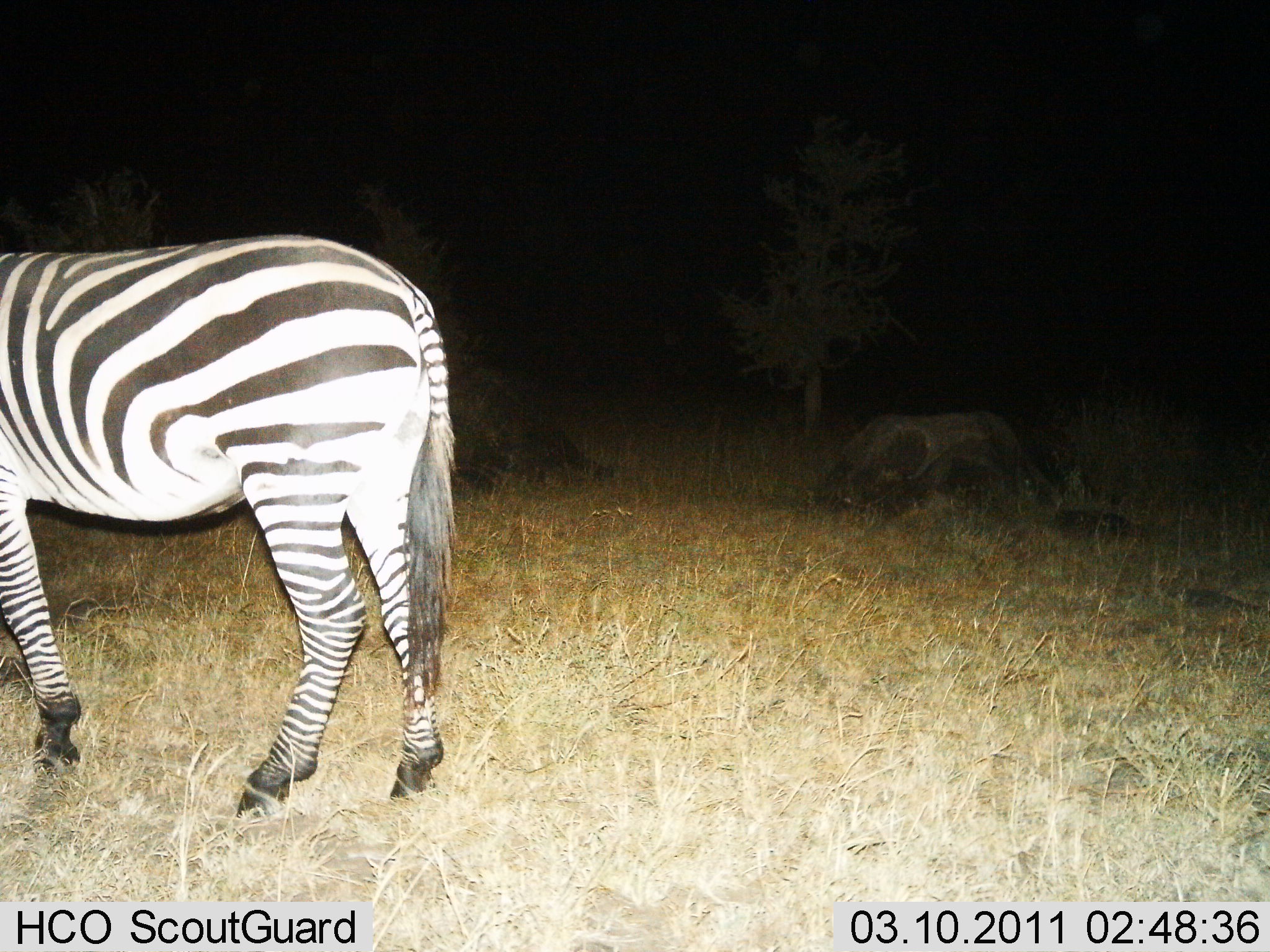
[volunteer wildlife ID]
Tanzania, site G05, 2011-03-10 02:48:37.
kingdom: Animalia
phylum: Chordata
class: Mammalia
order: Perissodactyla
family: Equidae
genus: Equus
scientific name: Equus quagga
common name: plains zebra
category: zebra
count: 1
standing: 69%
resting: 0%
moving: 23%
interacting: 0%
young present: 0%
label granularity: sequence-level